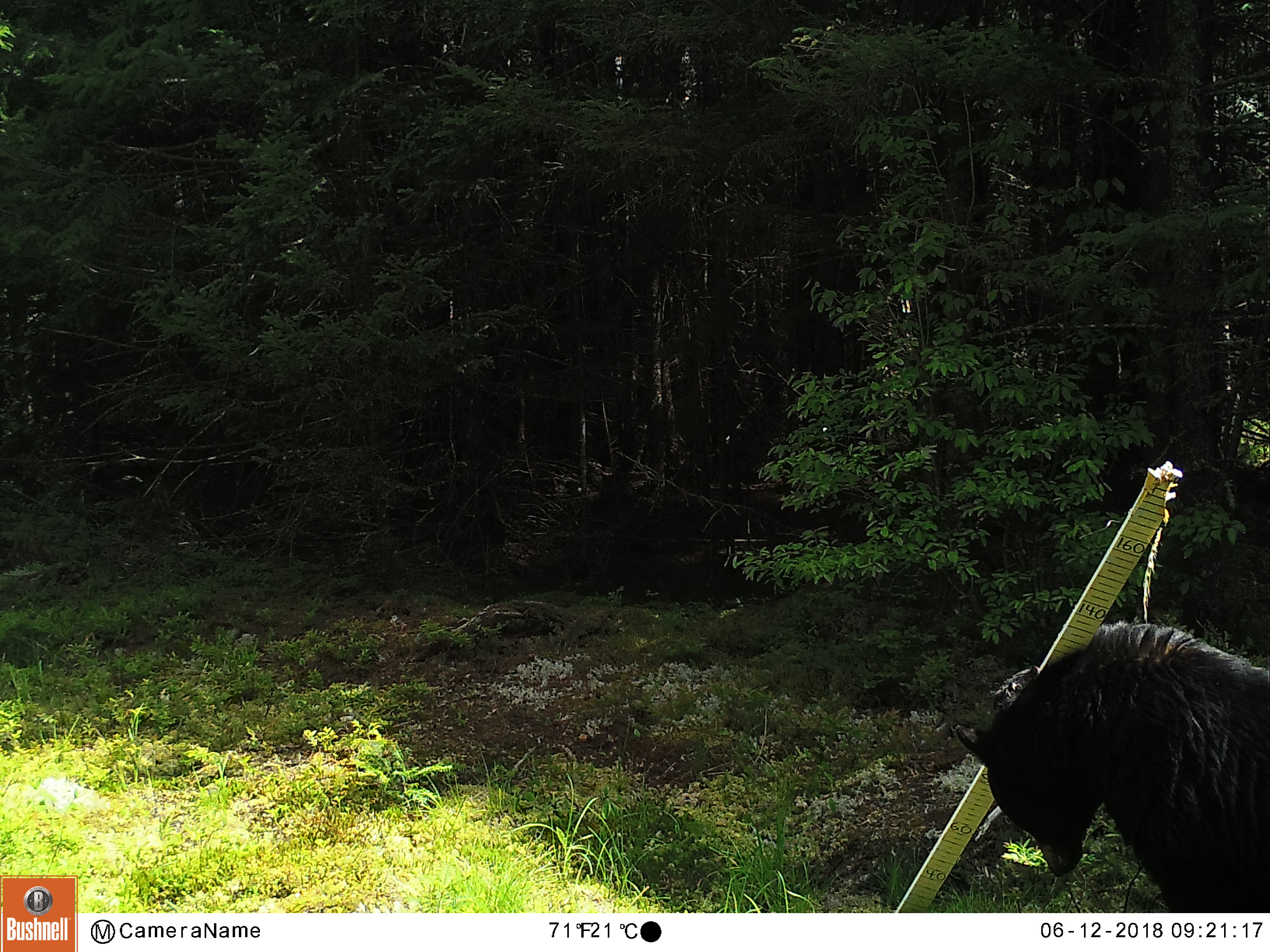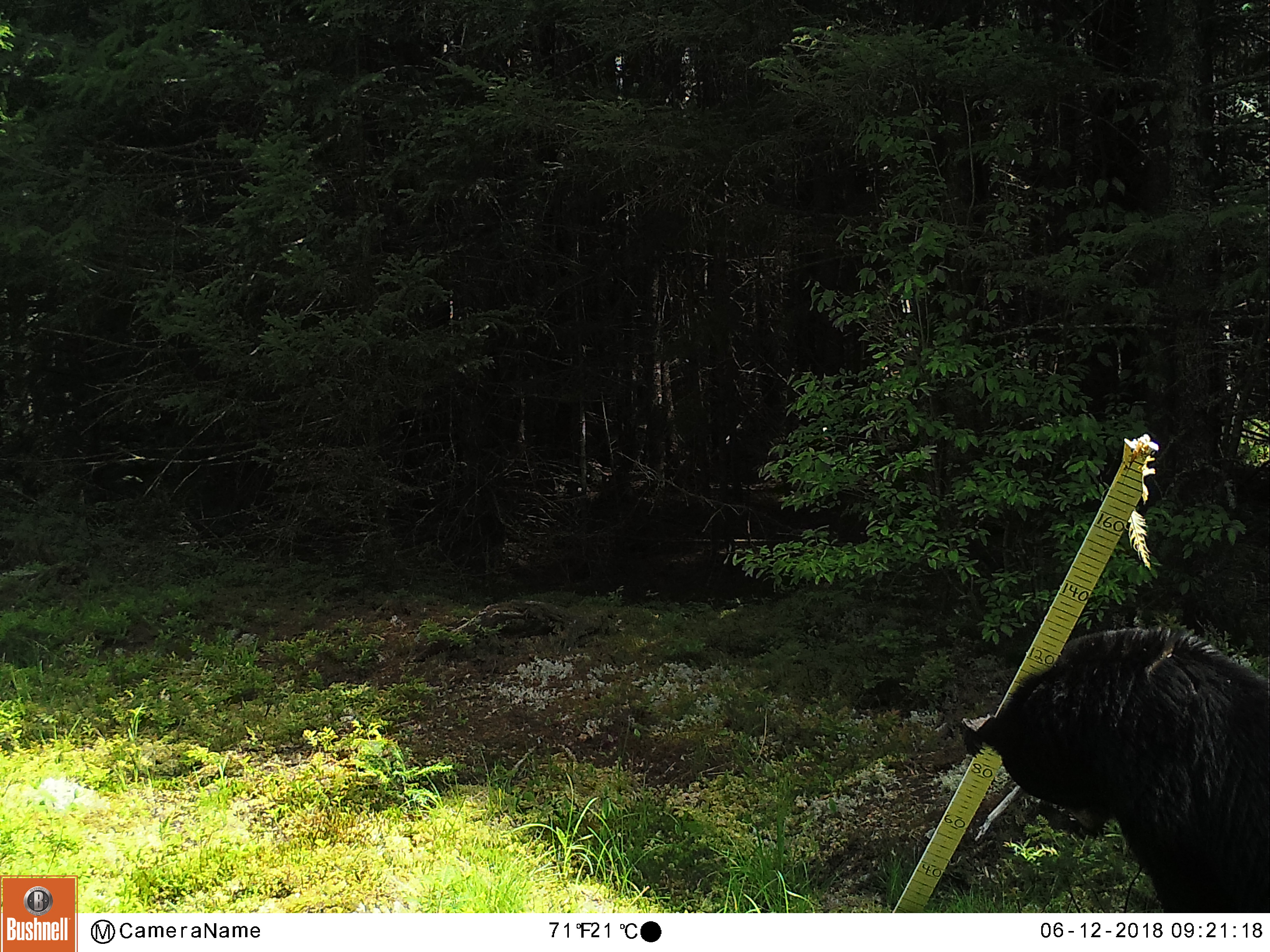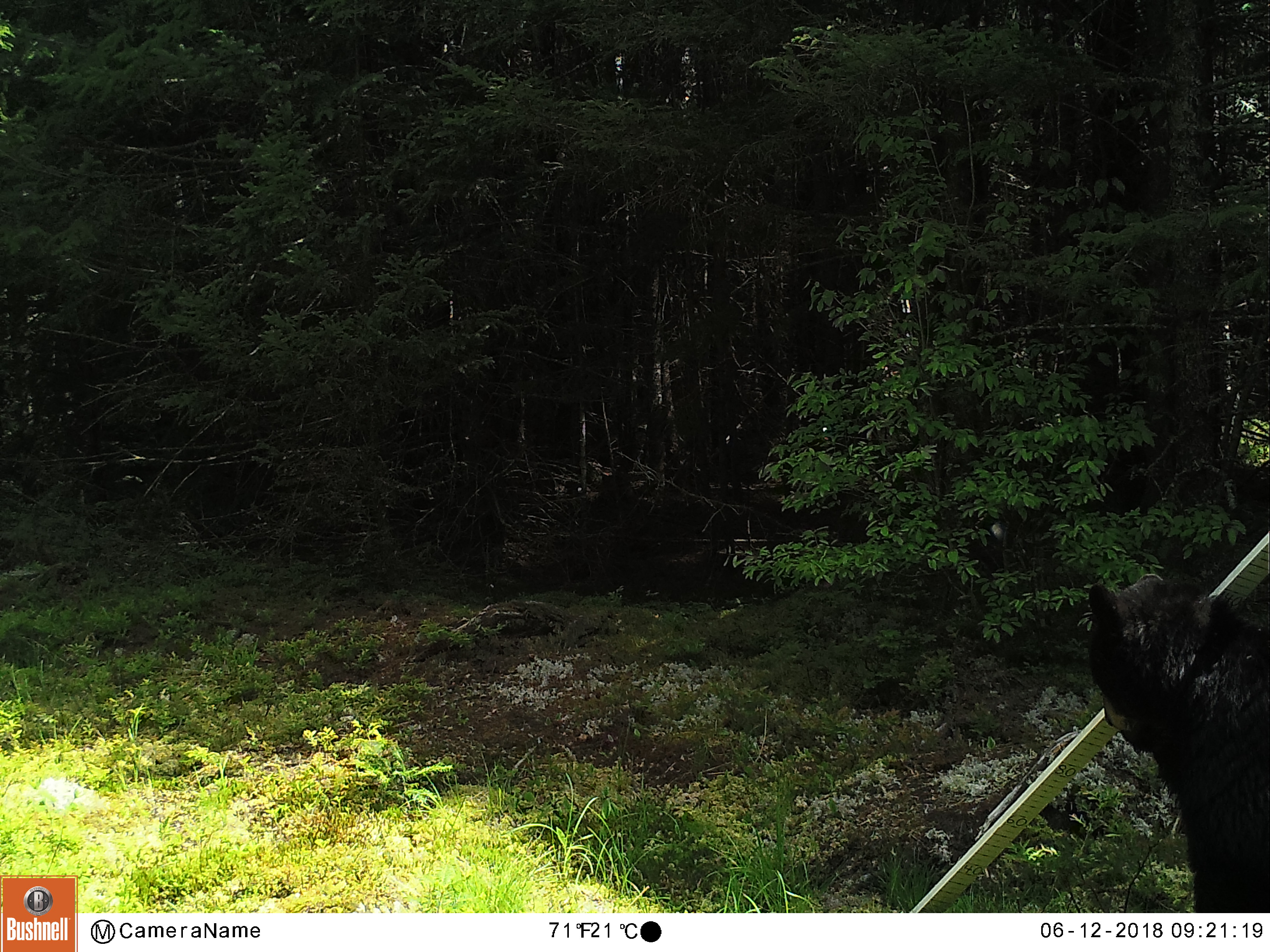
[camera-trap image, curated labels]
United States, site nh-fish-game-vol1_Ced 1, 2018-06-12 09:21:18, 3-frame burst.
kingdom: Animalia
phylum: Chordata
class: Mammalia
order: Carnivora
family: Ursidae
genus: Ursus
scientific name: Ursus americanus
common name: black bear